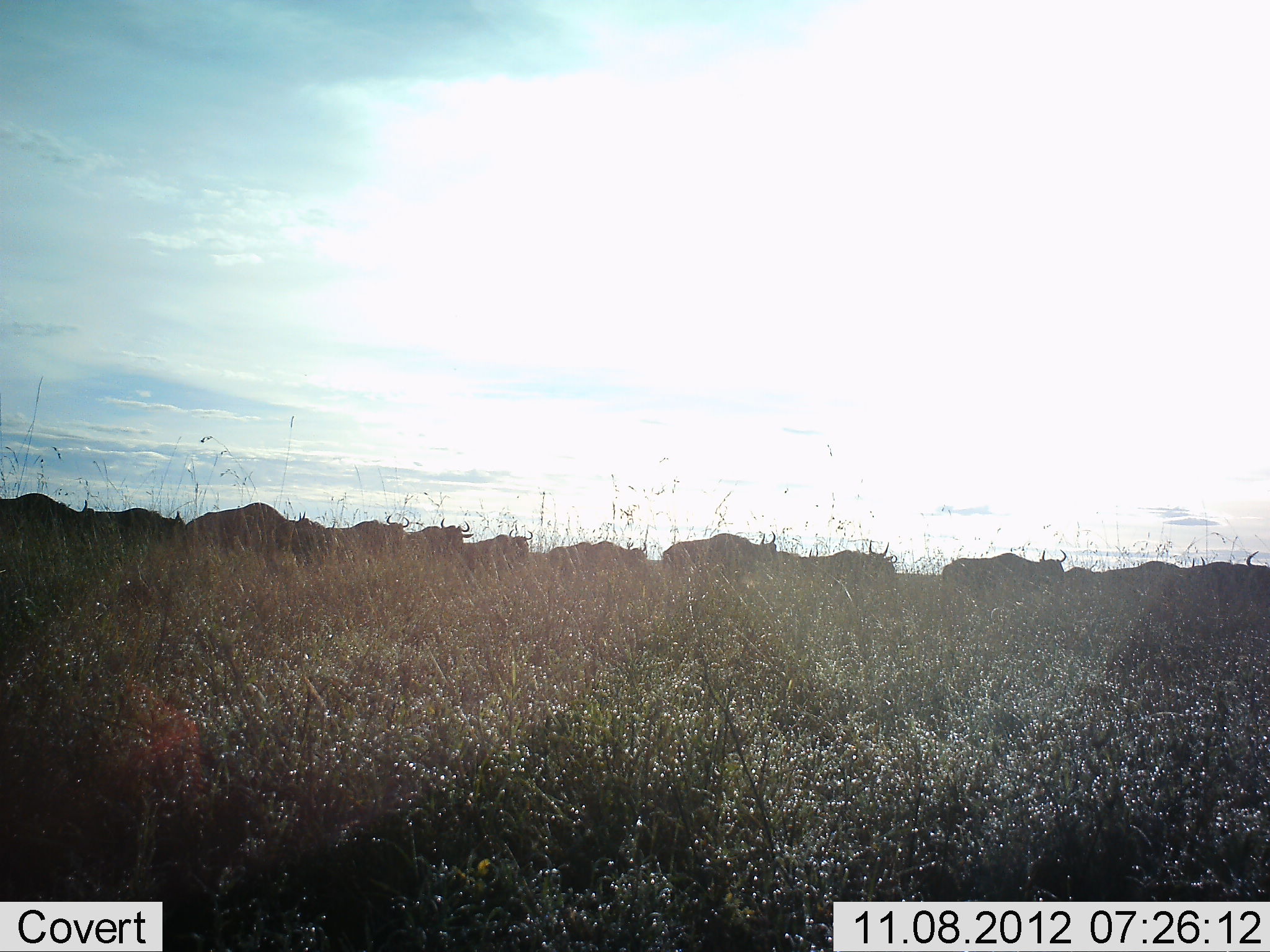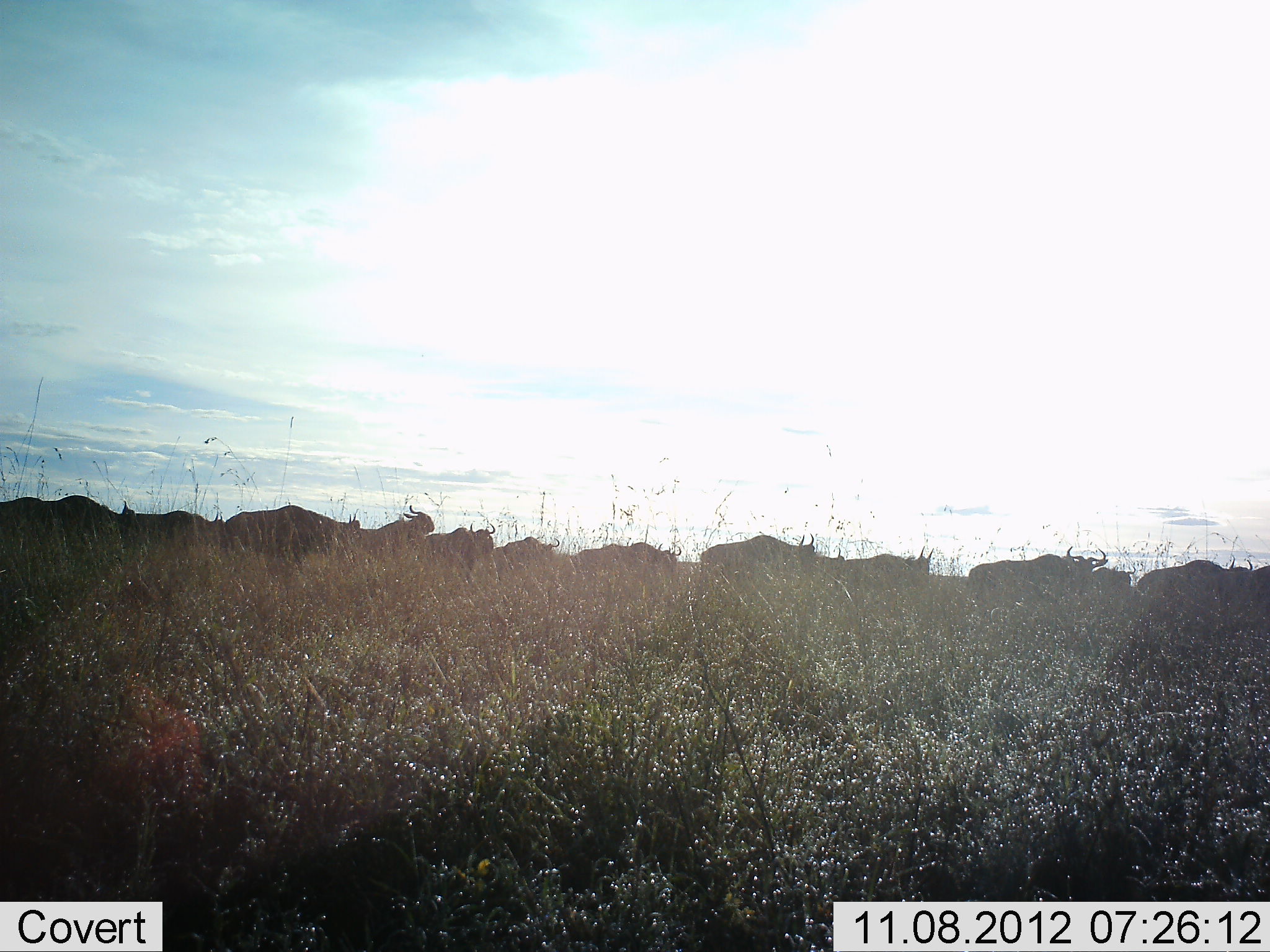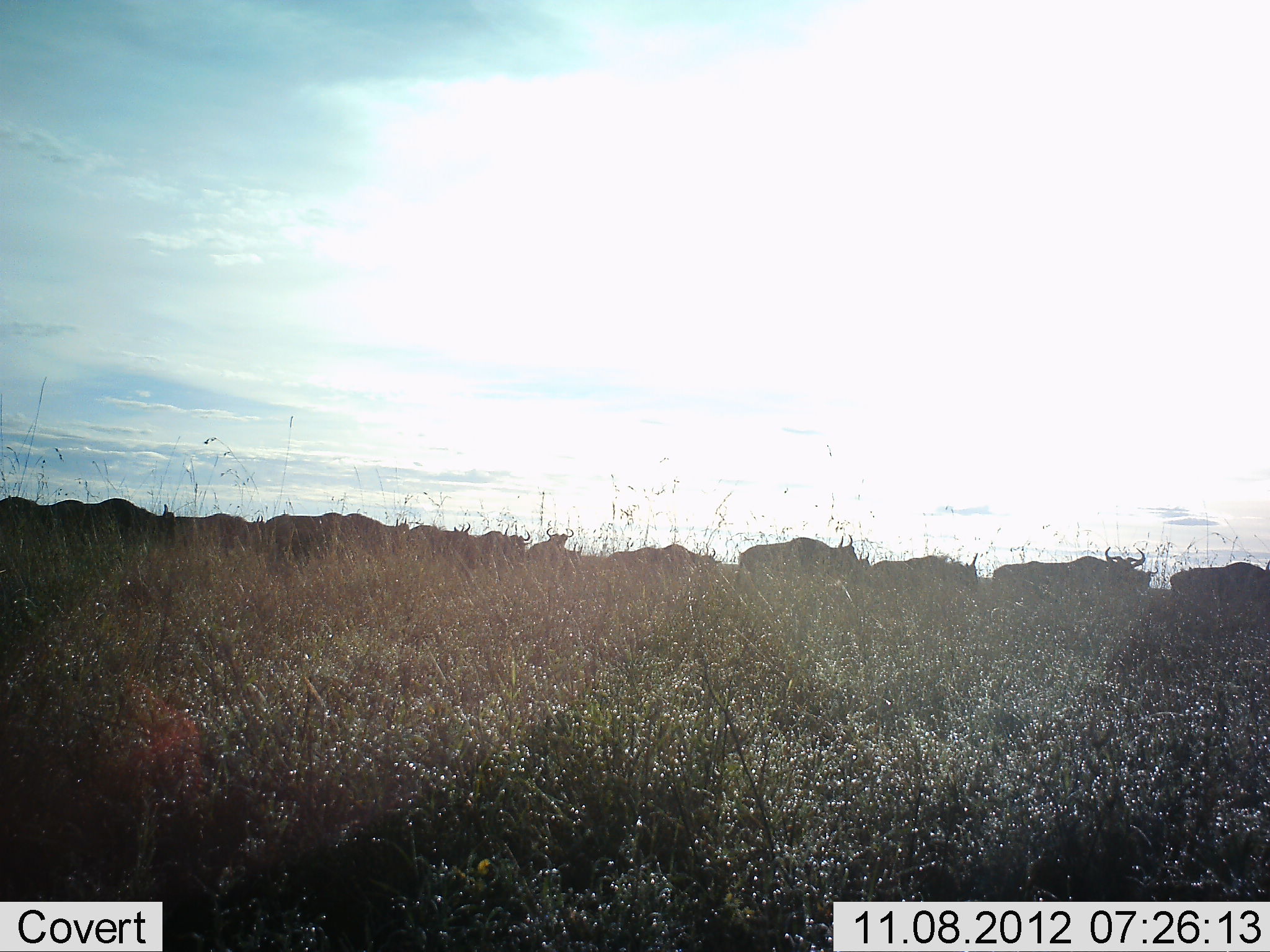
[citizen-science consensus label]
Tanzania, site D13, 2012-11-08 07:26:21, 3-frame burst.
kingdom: Animalia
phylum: Chordata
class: Mammalia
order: Artiodactyla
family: Bovidae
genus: Connochaetes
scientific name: Connochaetes taurinus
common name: blue wildebeest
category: wildebeest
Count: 11-50.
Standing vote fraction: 10%.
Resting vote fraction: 0%.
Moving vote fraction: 100%.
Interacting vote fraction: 0%.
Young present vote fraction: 0%.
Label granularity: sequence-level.